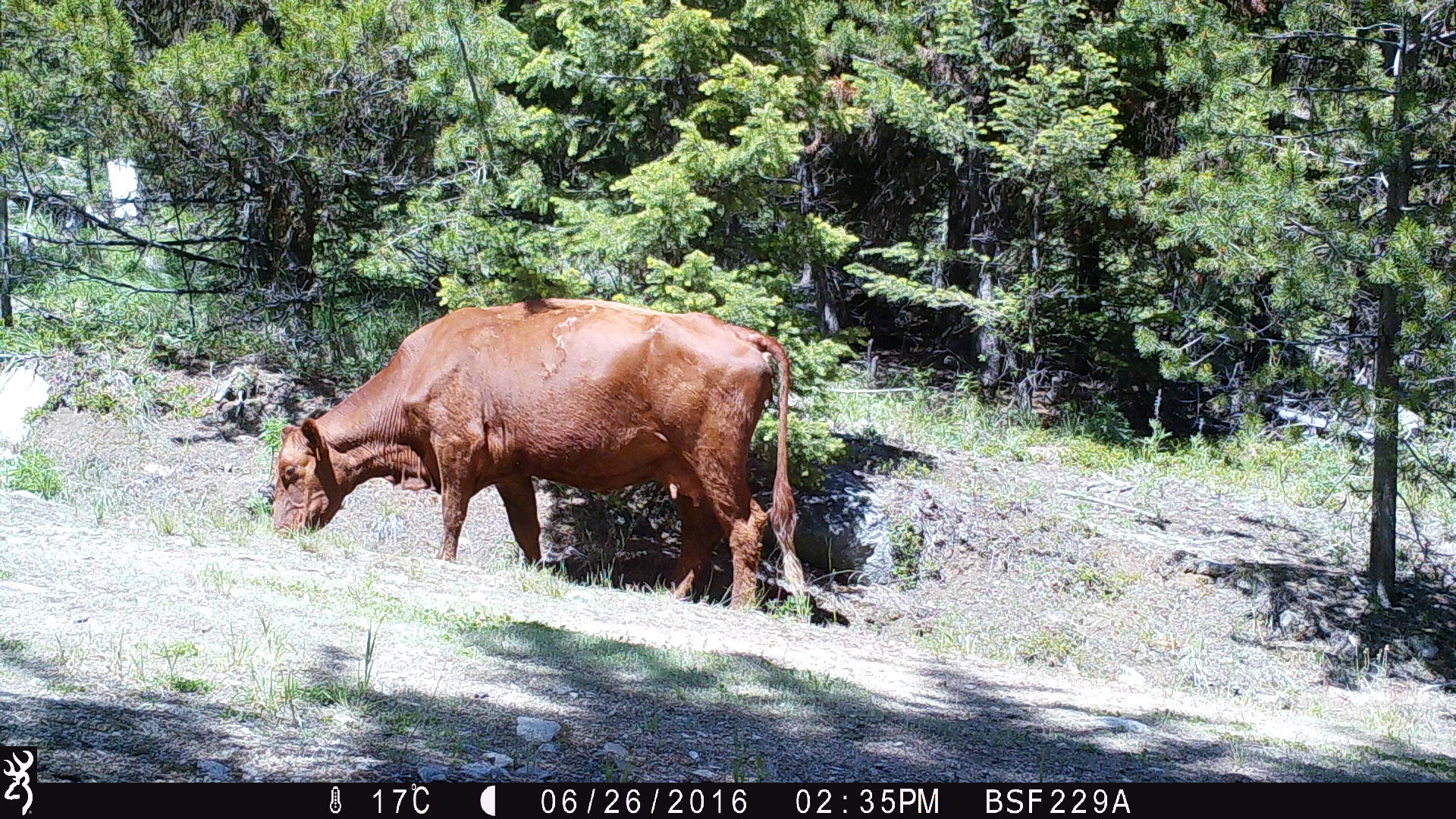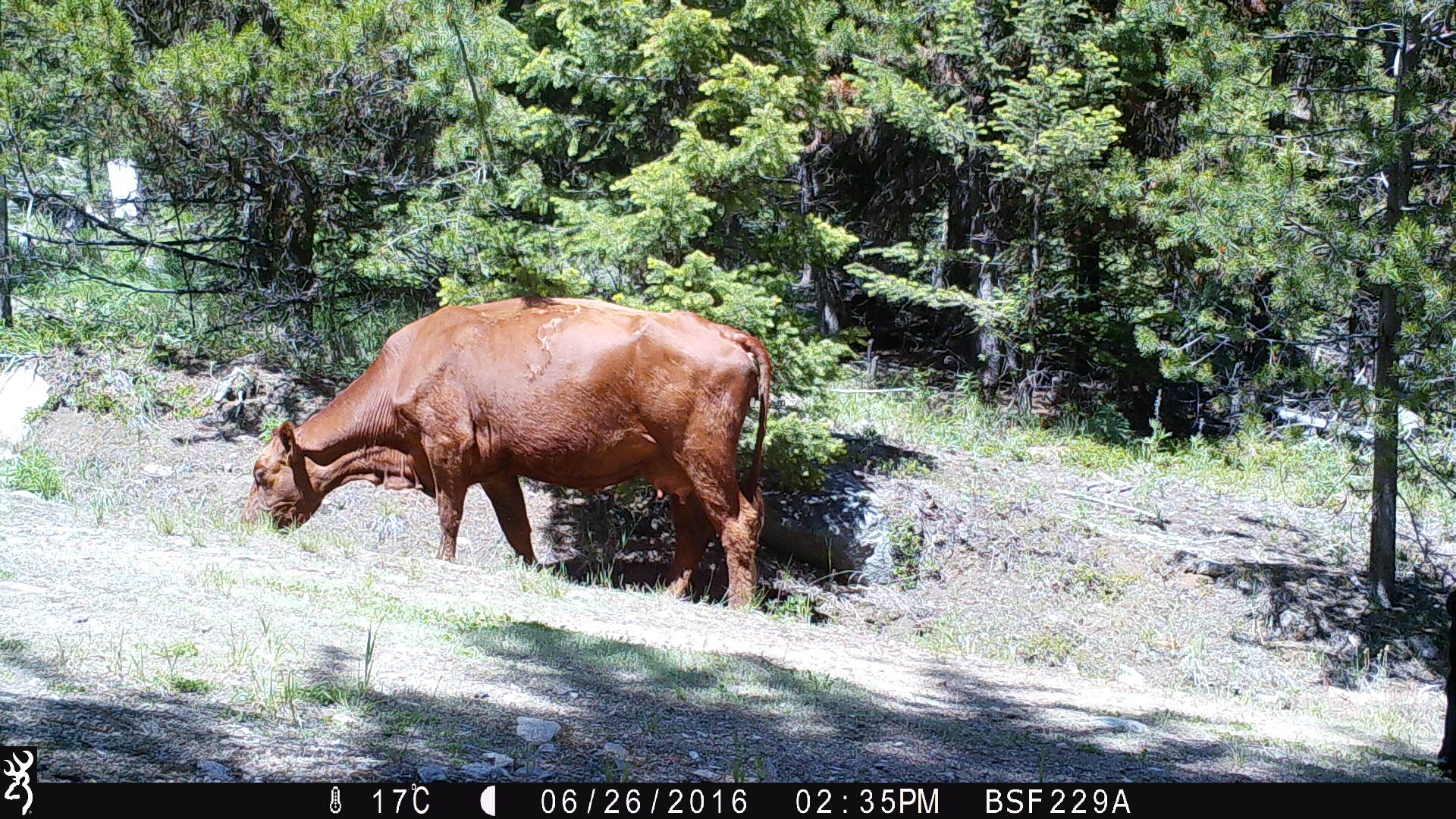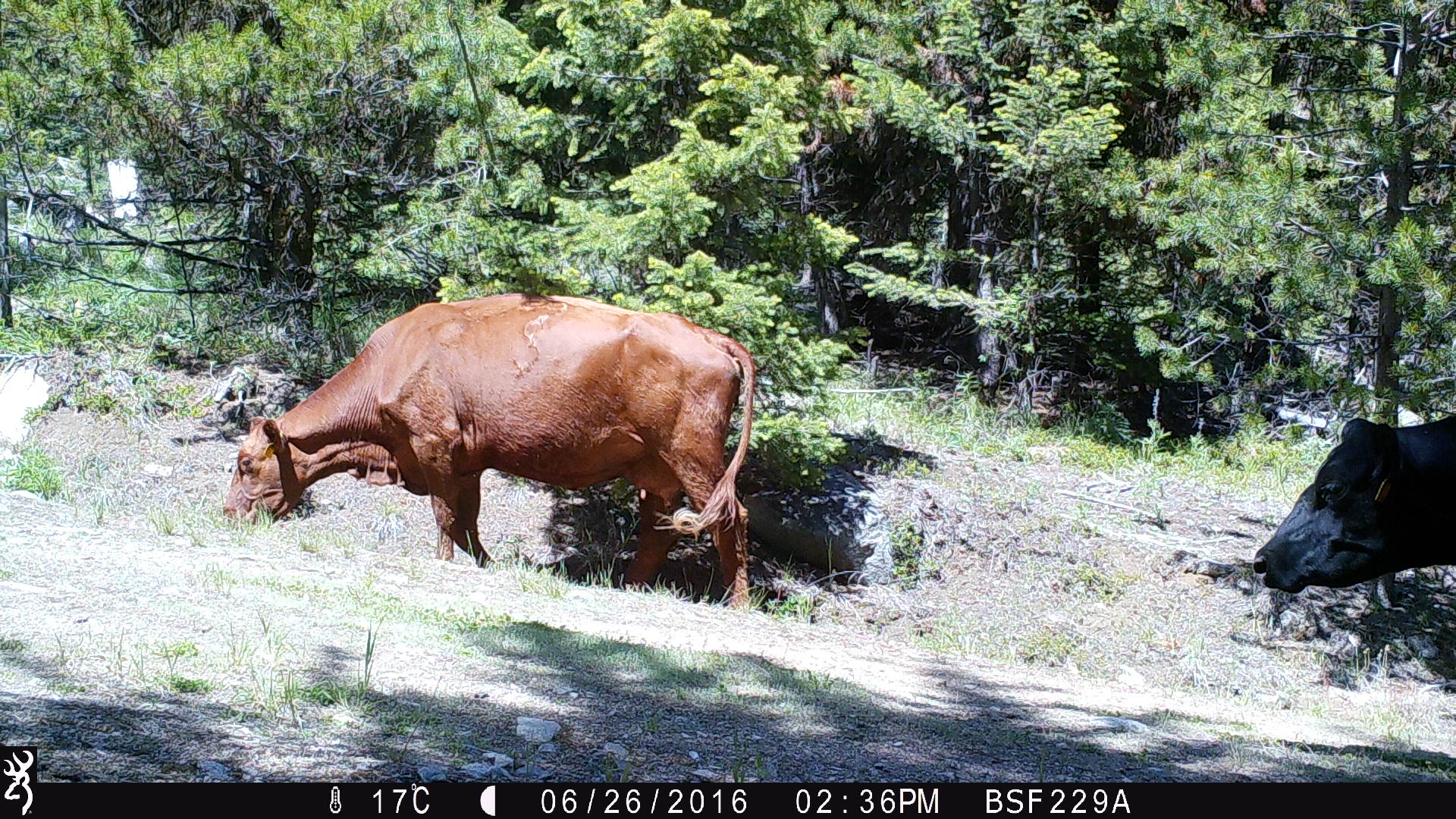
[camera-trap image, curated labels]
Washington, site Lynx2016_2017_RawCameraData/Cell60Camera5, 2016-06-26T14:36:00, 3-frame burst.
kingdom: Animalia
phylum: Chordata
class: Mammalia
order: Artiodactyla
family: Bovidae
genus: Bos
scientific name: Bos taurus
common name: domestic cattle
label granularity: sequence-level